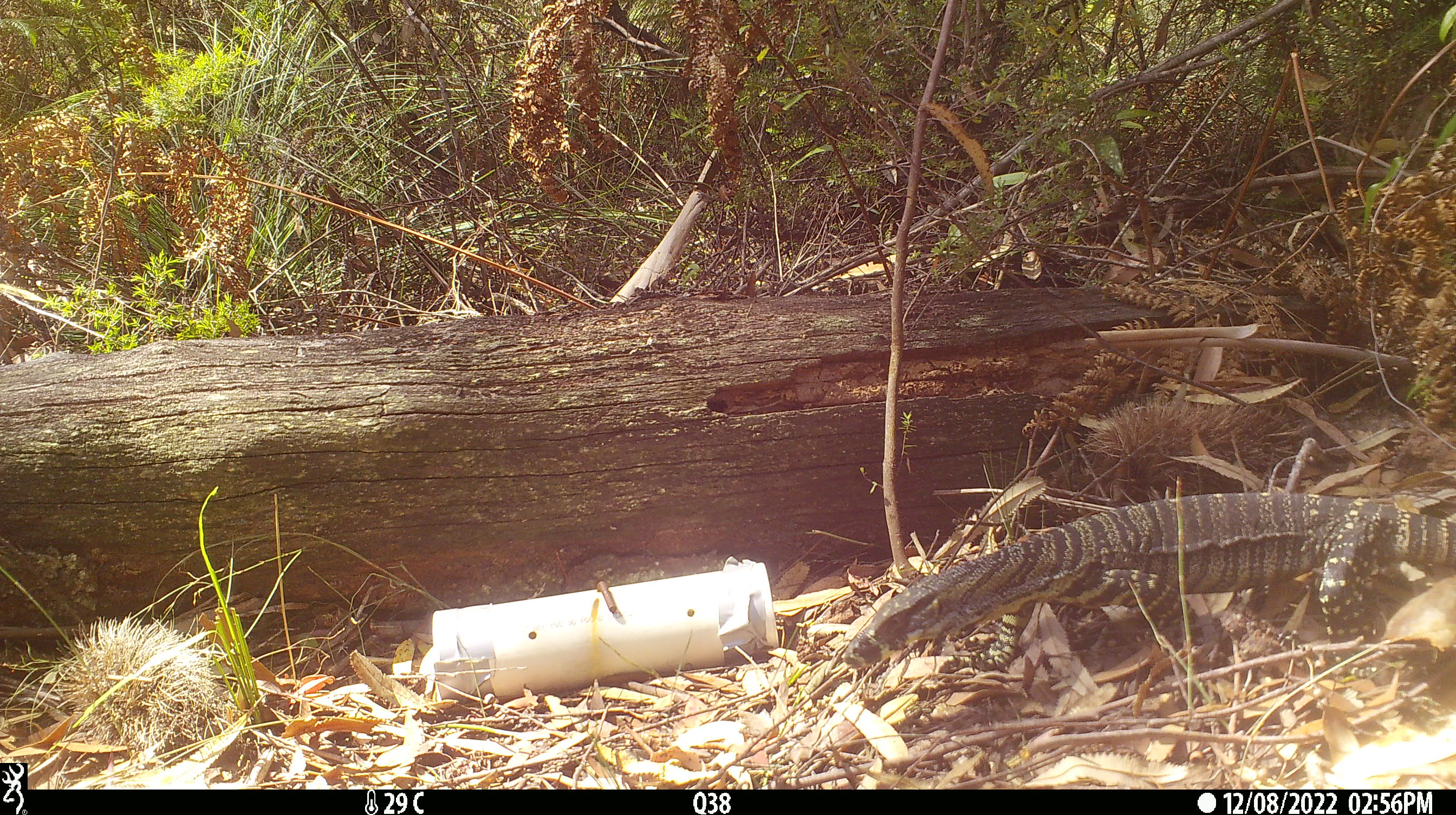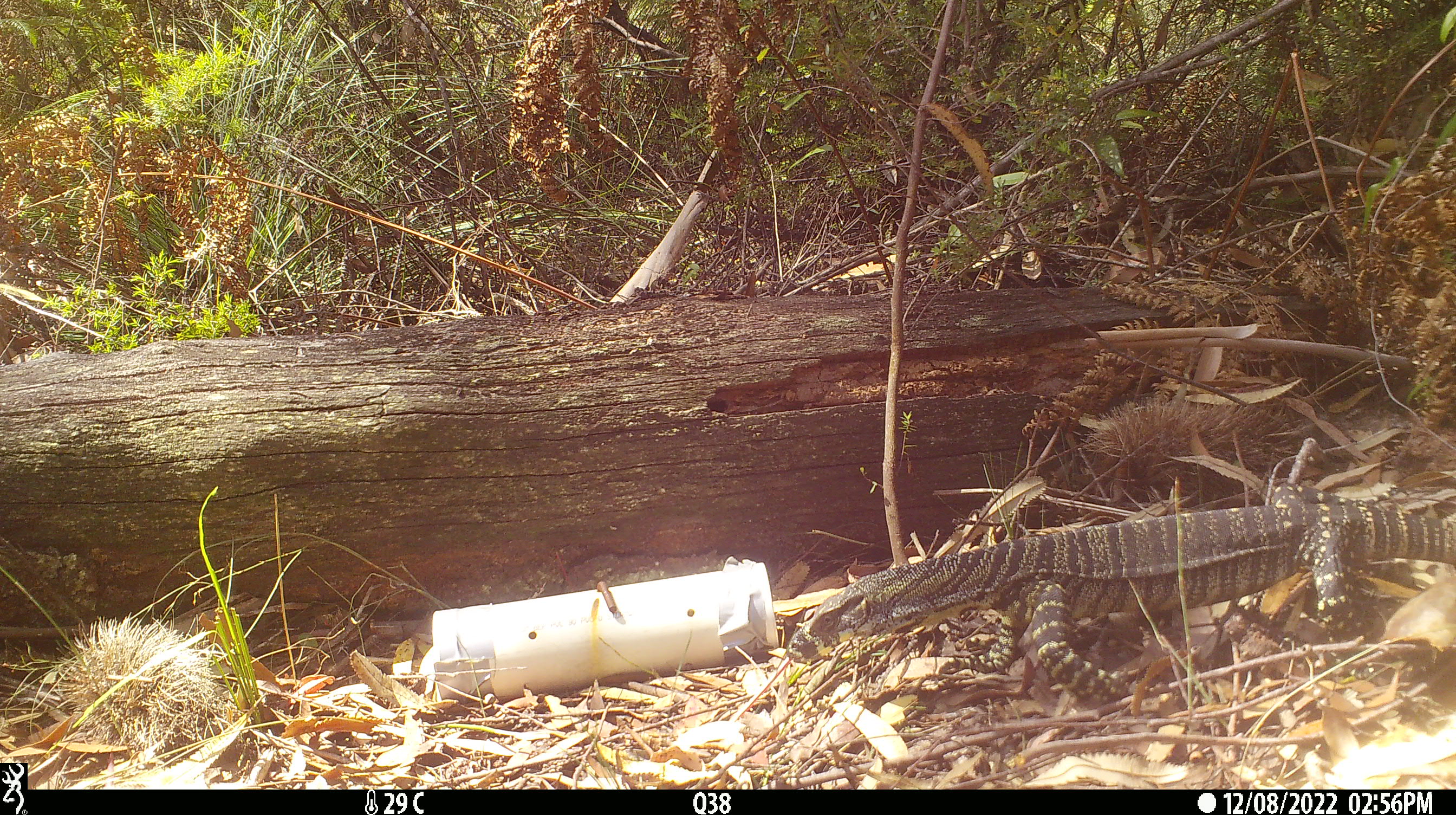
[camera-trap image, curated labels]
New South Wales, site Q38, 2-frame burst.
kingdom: Animalia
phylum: Chordata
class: Reptilia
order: Squamata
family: Varanidae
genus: Varanus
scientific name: Varanus varius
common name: lace monitor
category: goanna